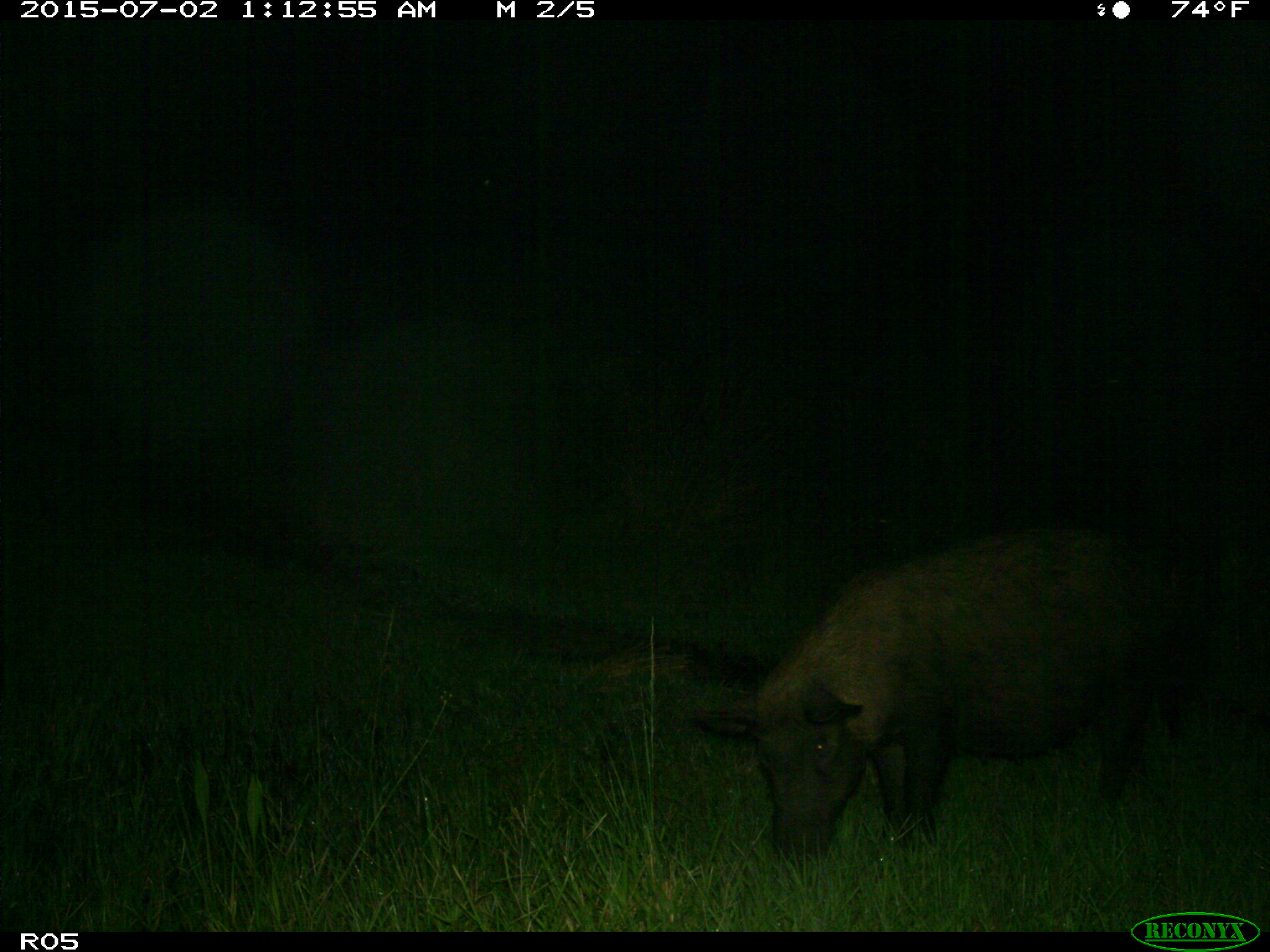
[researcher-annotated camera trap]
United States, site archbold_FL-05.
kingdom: Animalia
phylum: Chordata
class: Mammalia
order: Artiodactyla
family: Suidae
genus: Sus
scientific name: Sus scrofa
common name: wild boar